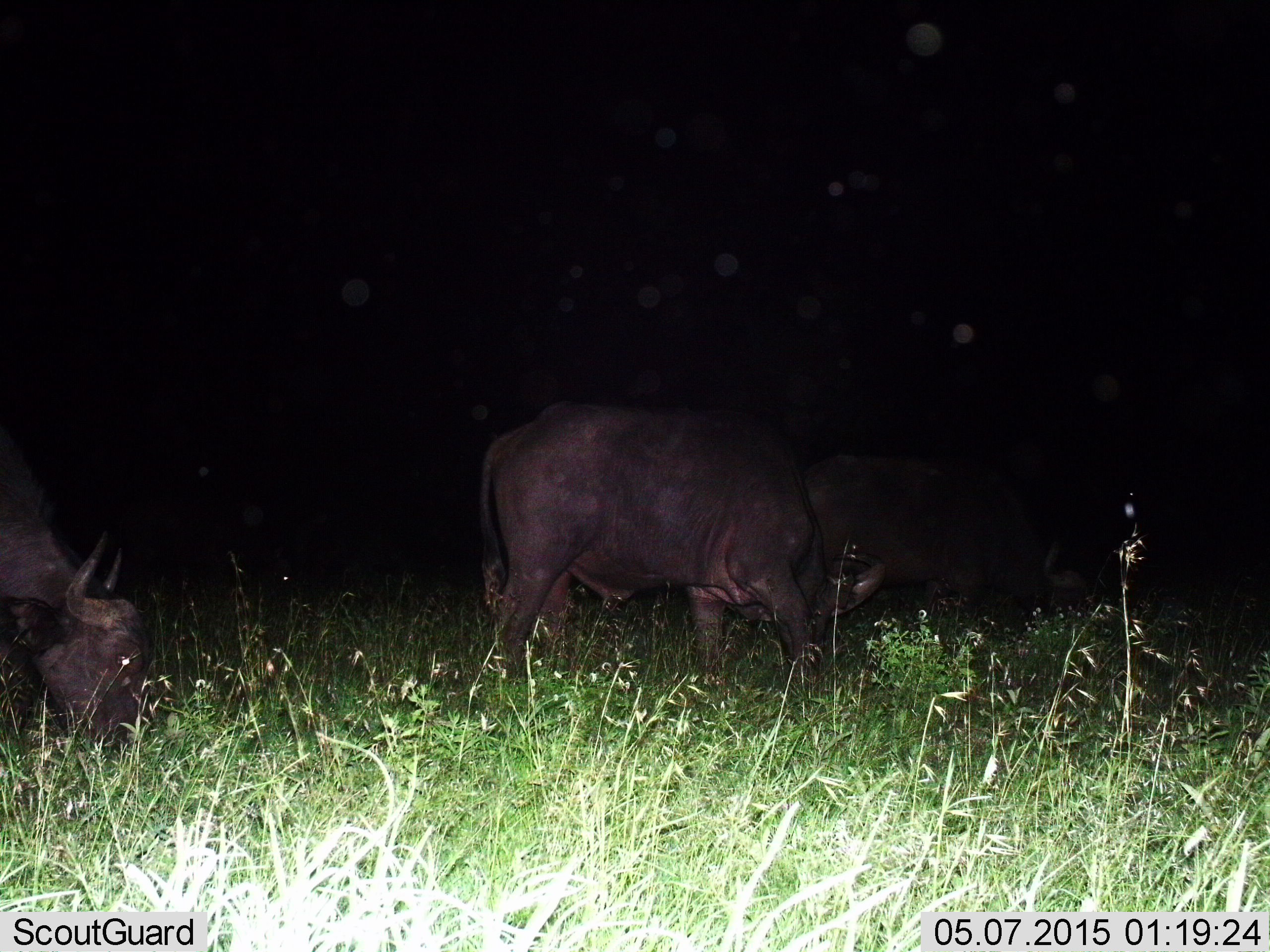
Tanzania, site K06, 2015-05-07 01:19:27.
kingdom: Animalia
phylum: Chordata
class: Mammalia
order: Artiodactyla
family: Bovidae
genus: Syncerus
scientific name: Syncerus caffer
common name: cape buffalo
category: buffalo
Buffalo (cape buffalo) (Syncerus caffer), count 3. Behavior (volunteer vote fractions): standing 20%, resting 0%, moving 0%, interacting 0%. Young present (vote fraction): 0%. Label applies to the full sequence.